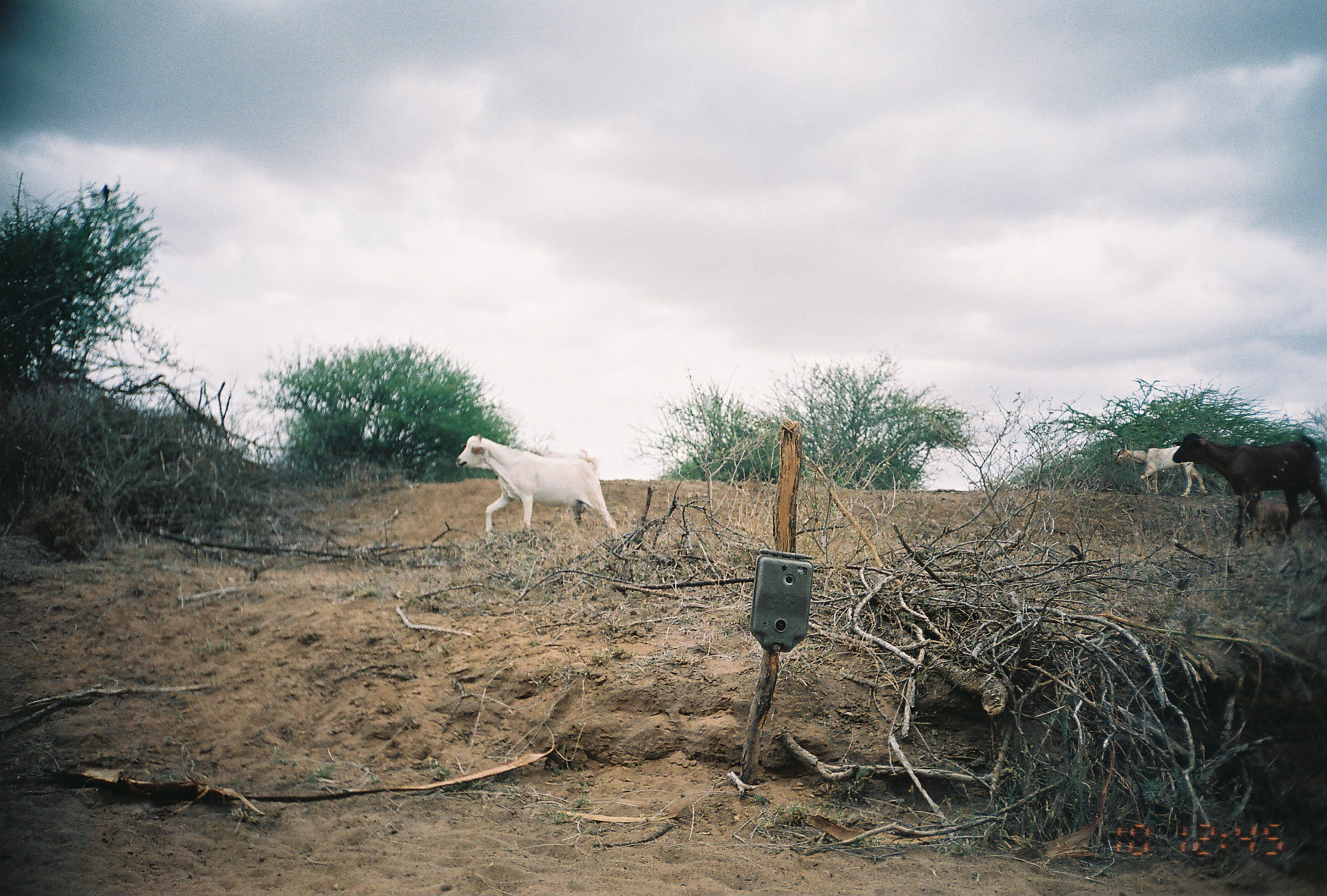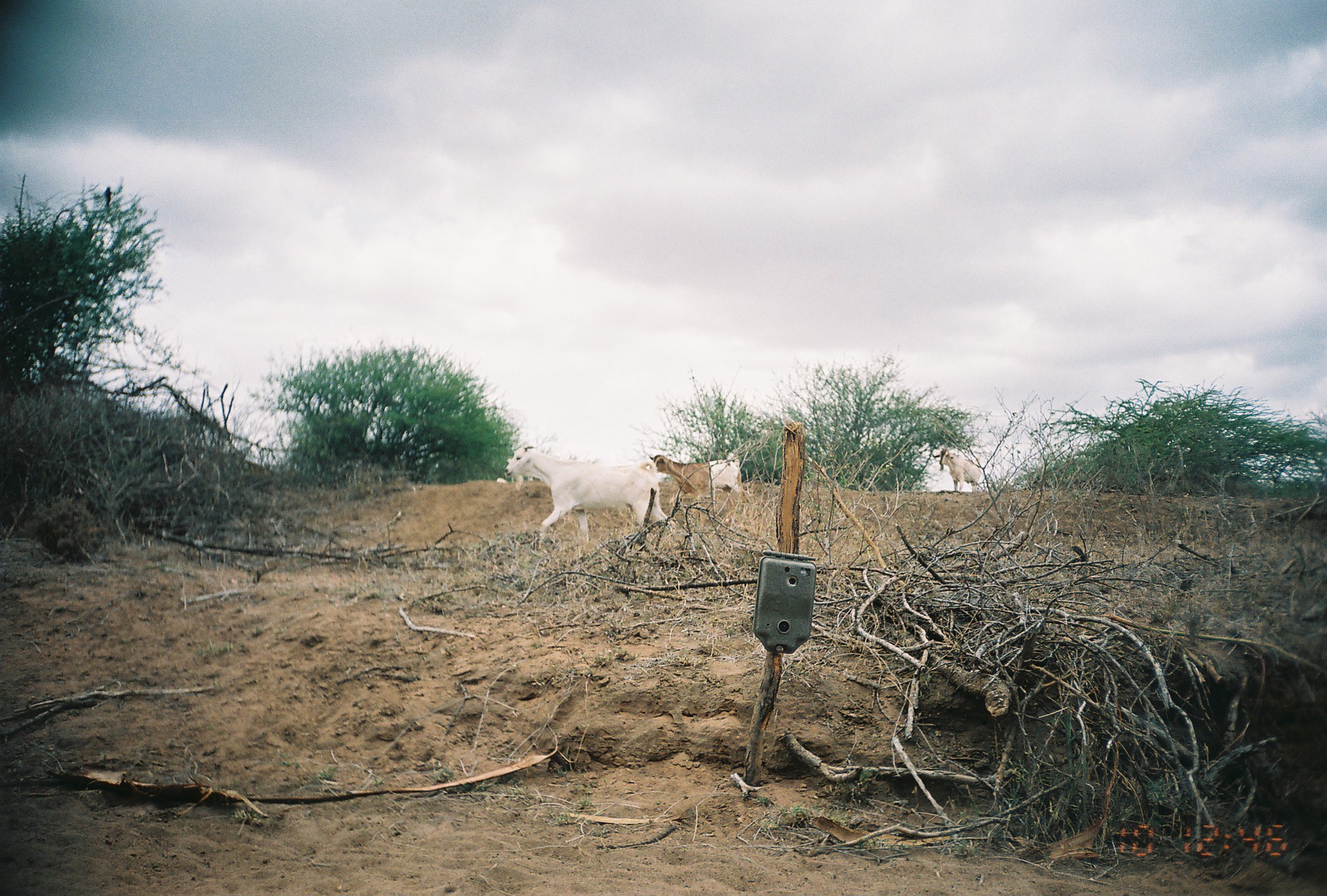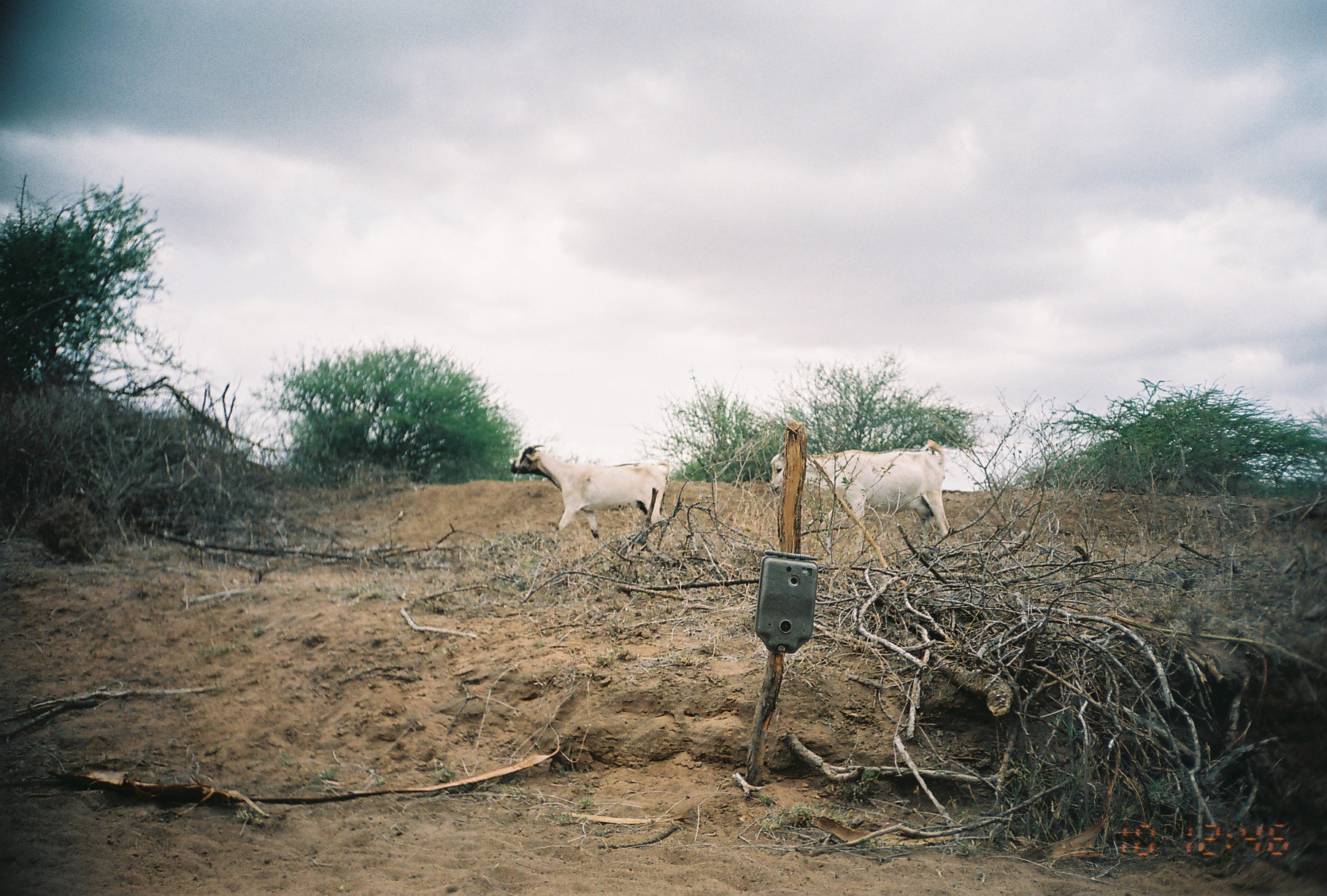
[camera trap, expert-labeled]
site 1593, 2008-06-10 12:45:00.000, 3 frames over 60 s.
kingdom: Animalia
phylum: Chordata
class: Mammalia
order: Artiodactyla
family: Bovidae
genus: Capra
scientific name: Capra aegagrus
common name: wild goat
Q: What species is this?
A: Capra aegagrus (wild goat).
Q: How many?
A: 3.